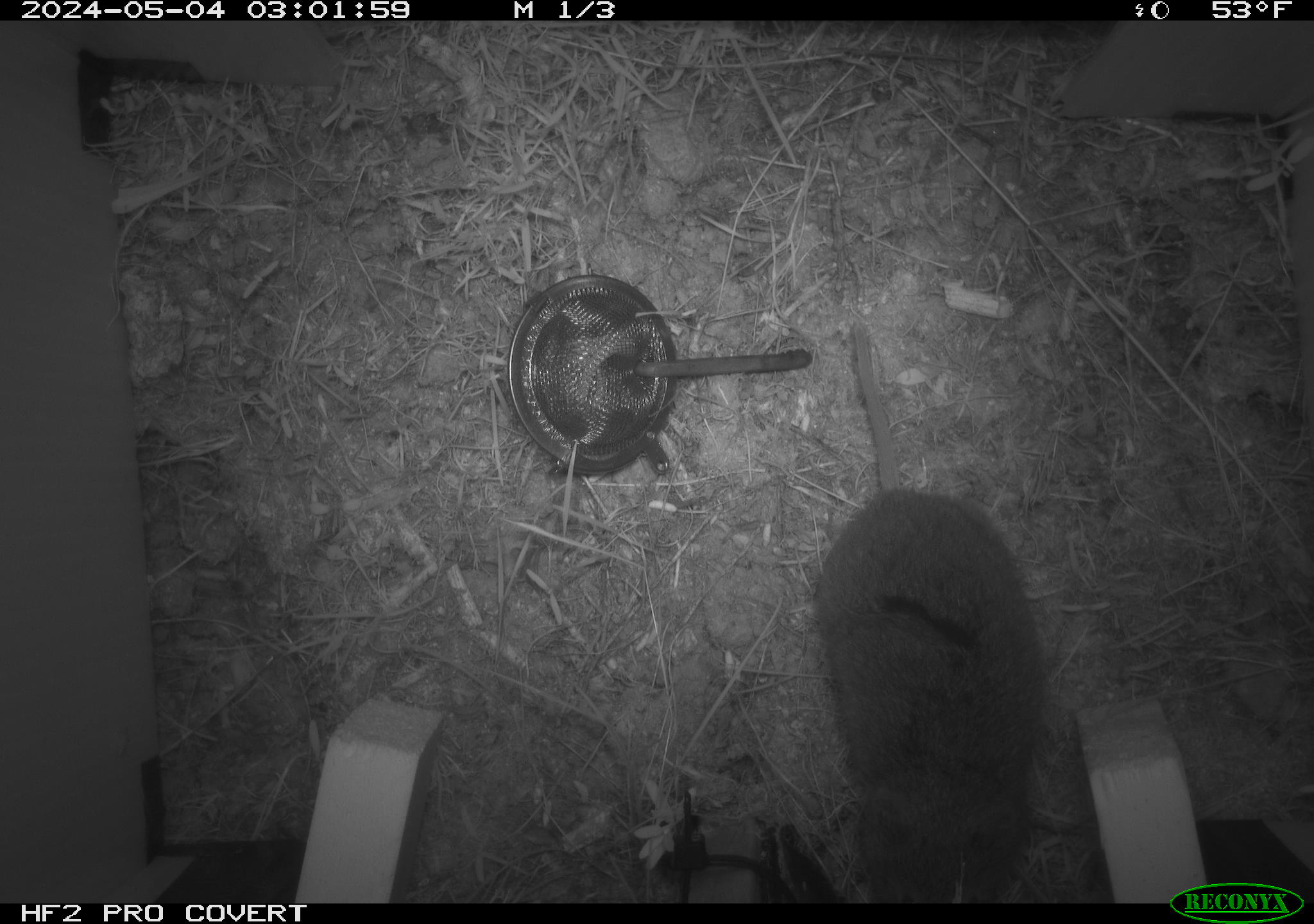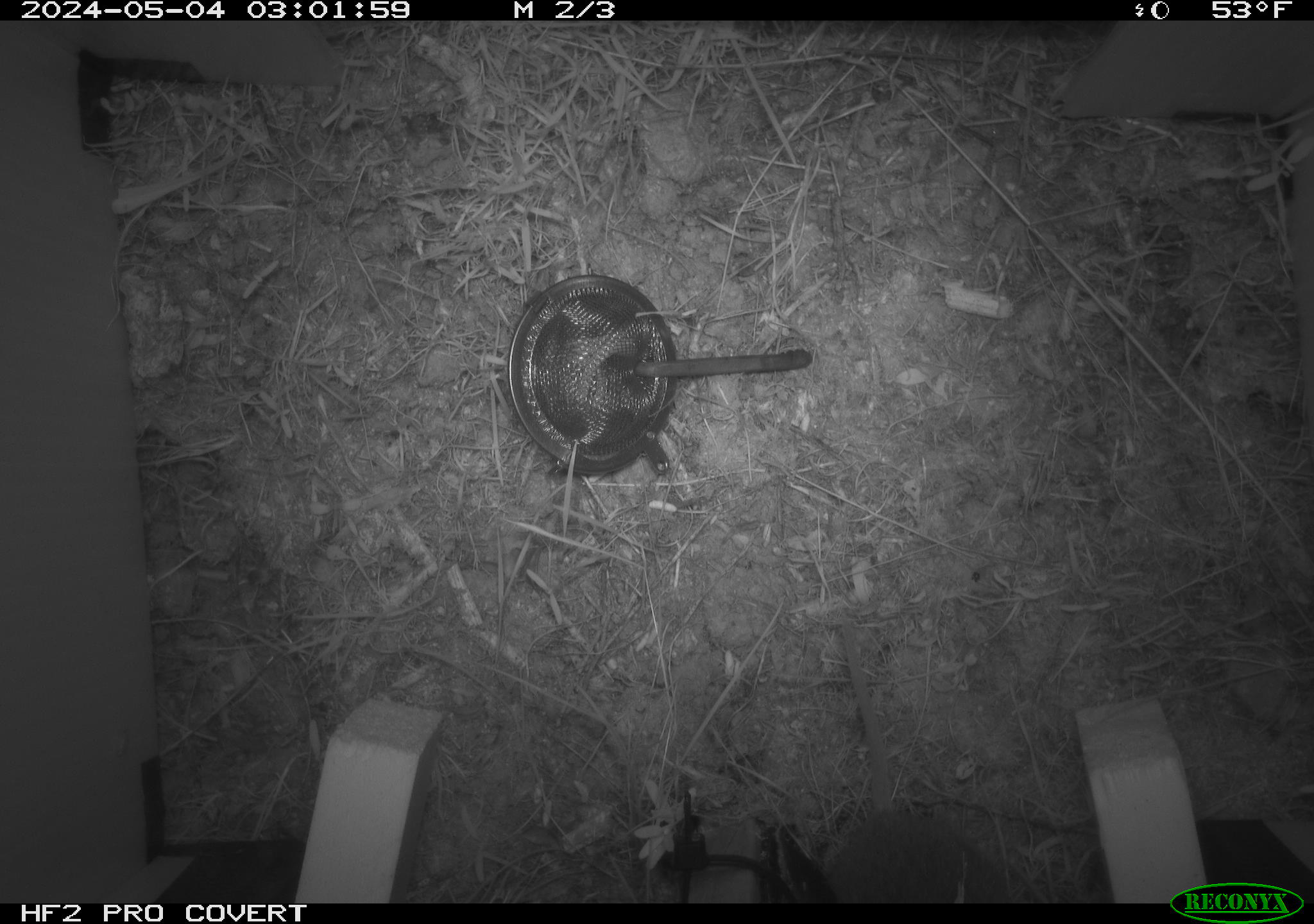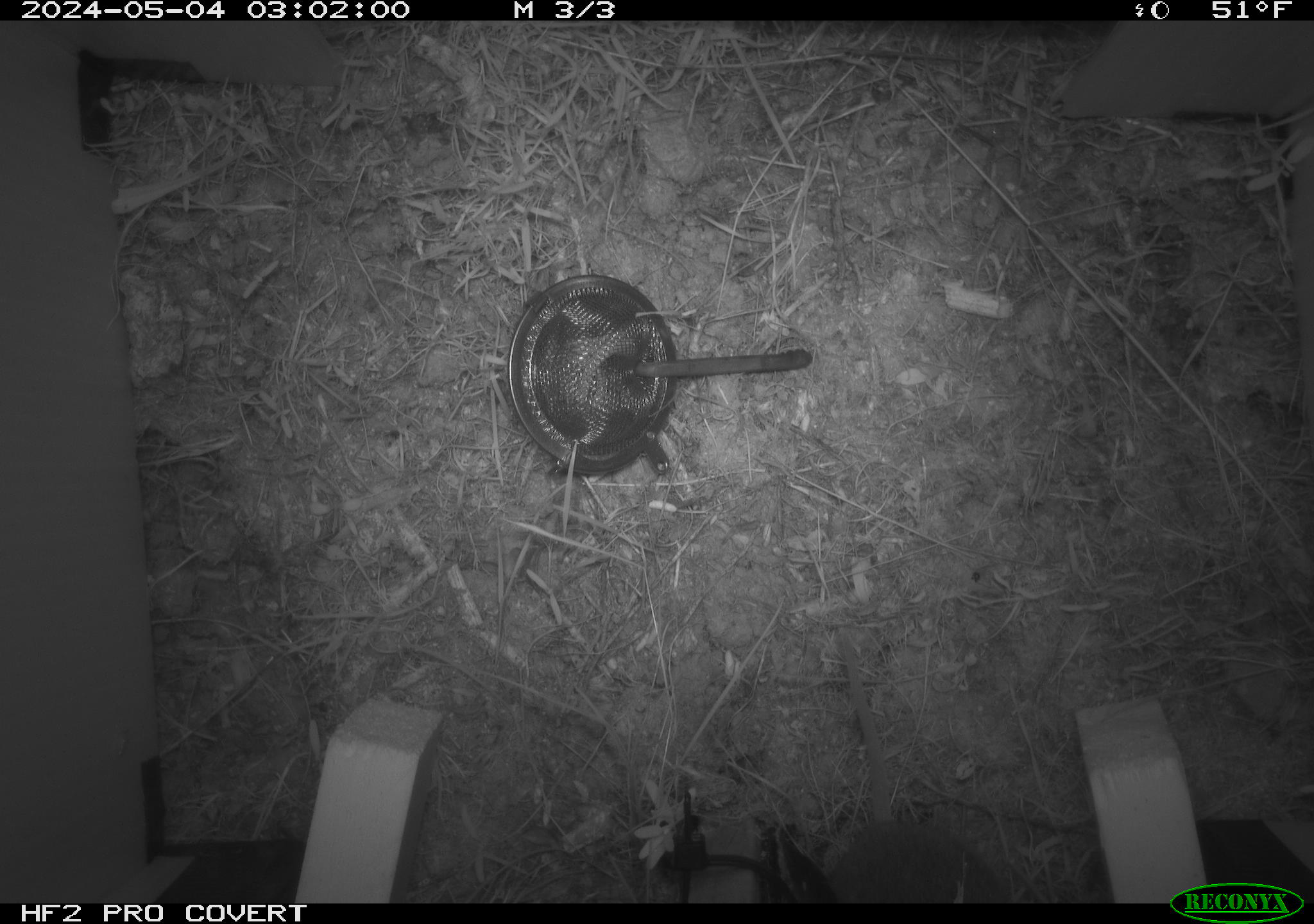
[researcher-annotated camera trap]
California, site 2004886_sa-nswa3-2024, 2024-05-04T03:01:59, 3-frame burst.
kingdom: Animalia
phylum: Chordata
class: Mammalia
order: Rodentia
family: Cricetidae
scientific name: Arvicolinae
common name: voles, lemmings, and muskrats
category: arvicolinae subfamily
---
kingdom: Animalia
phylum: Chordata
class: Mammalia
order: Rodentia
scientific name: Rodentia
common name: rodent